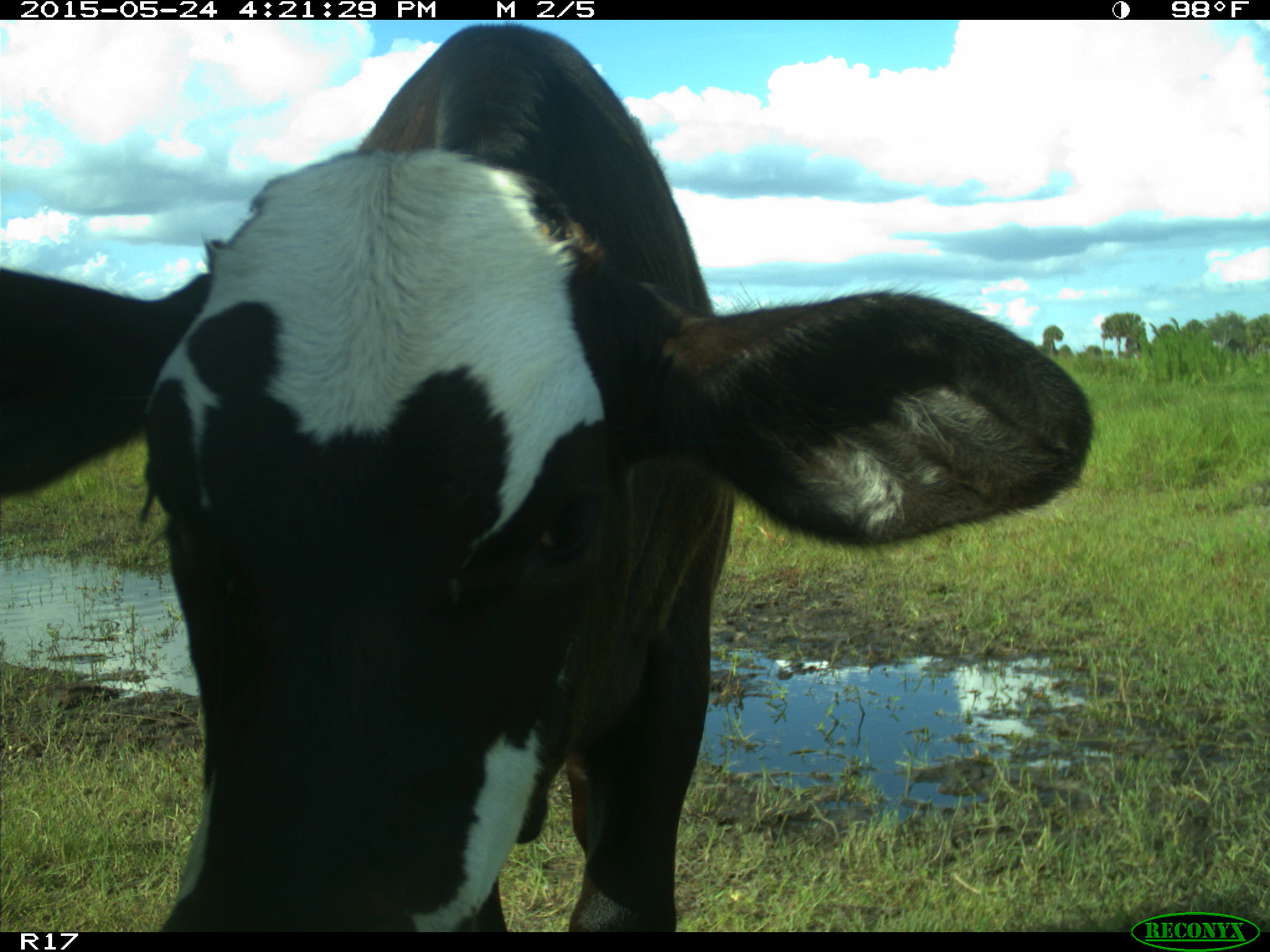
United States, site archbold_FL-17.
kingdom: Animalia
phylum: Chordata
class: Mammalia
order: Artiodactyla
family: Bovidae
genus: Bos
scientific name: Bos taurus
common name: domestic cow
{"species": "Bos taurus (domestic cow)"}